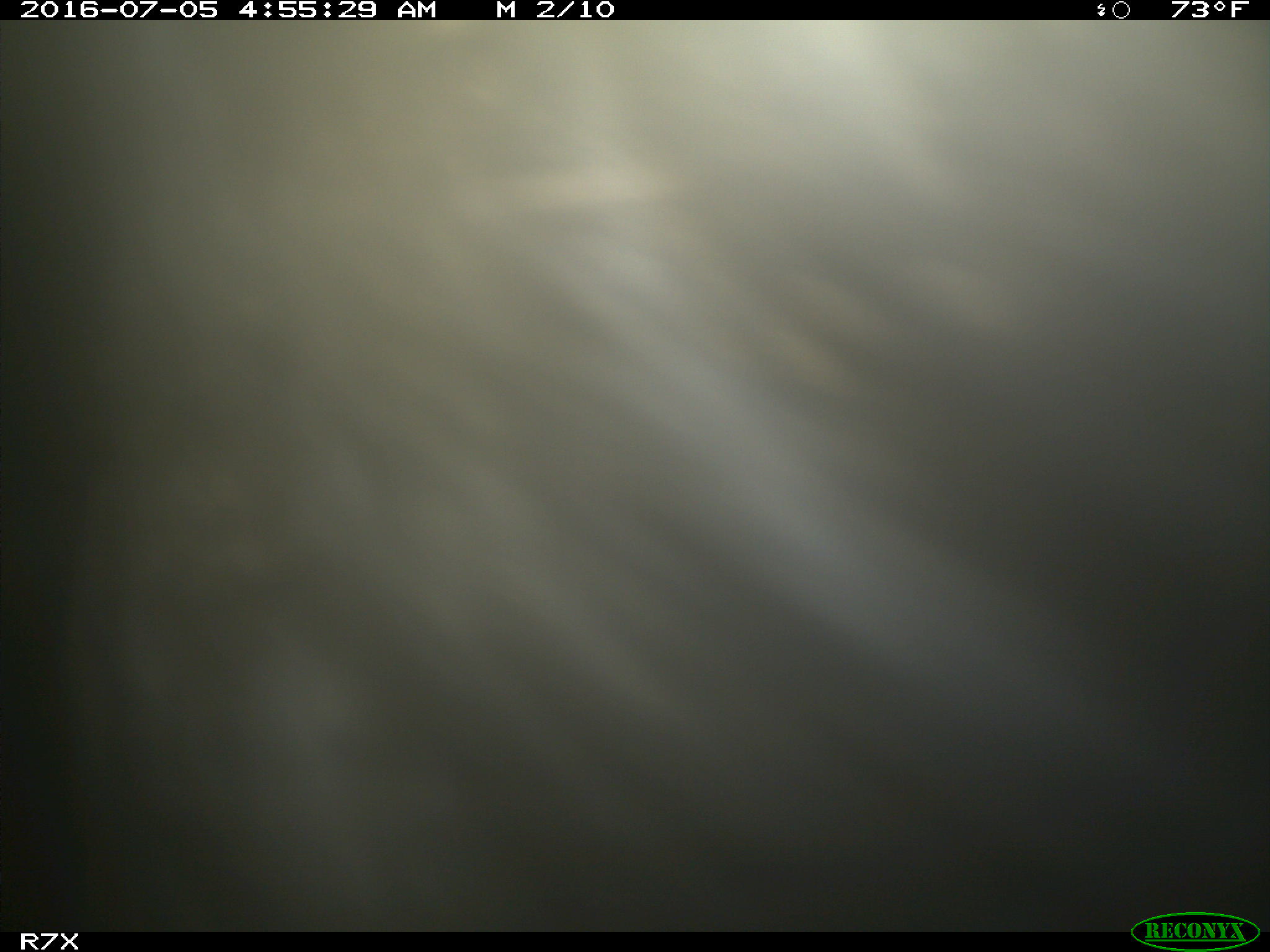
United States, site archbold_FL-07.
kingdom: Animalia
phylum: Chordata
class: Mammalia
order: Artiodactyla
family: Bovidae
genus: Bos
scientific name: Bos taurus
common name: domestic cow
Bos taurus (domestic cow).